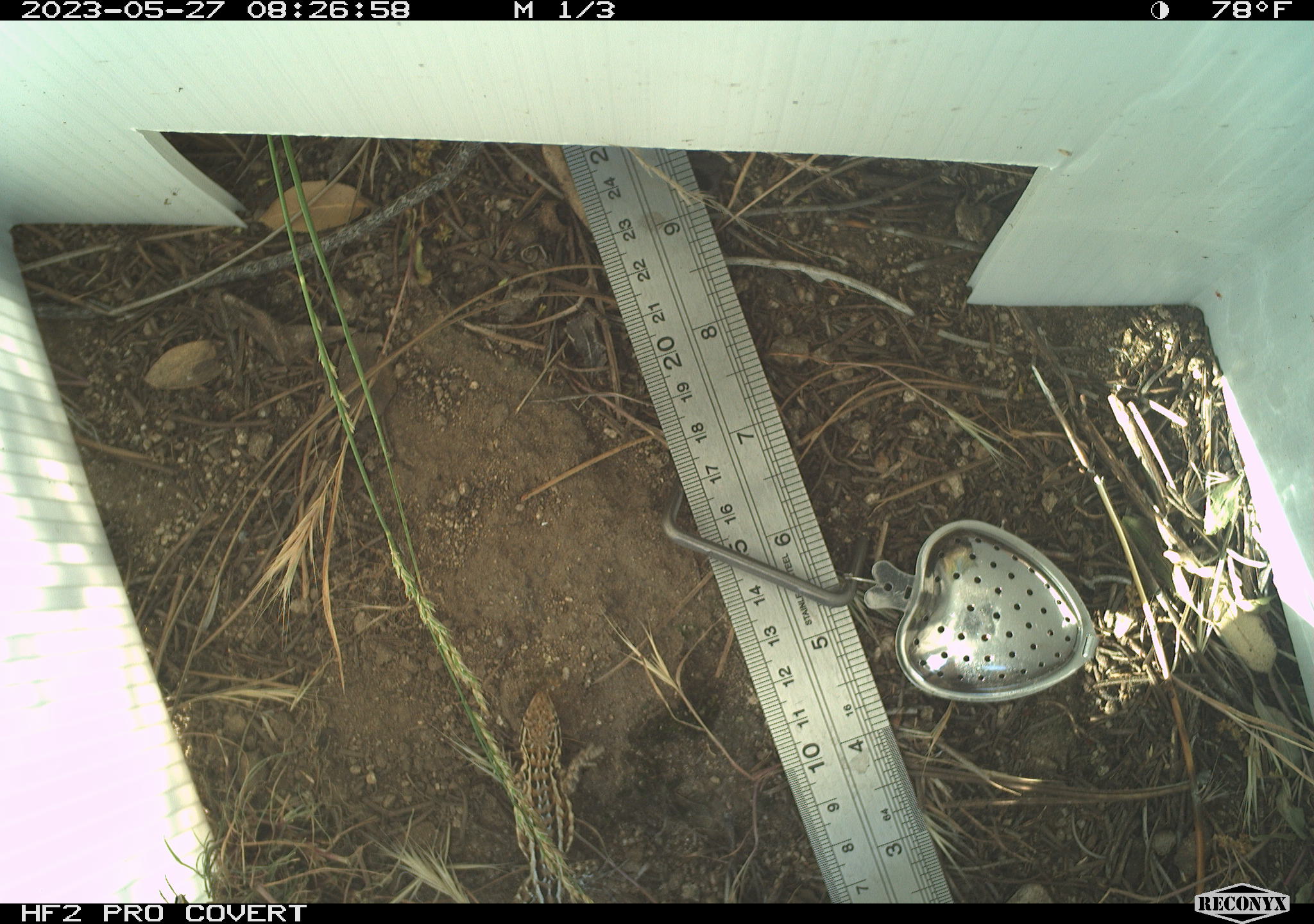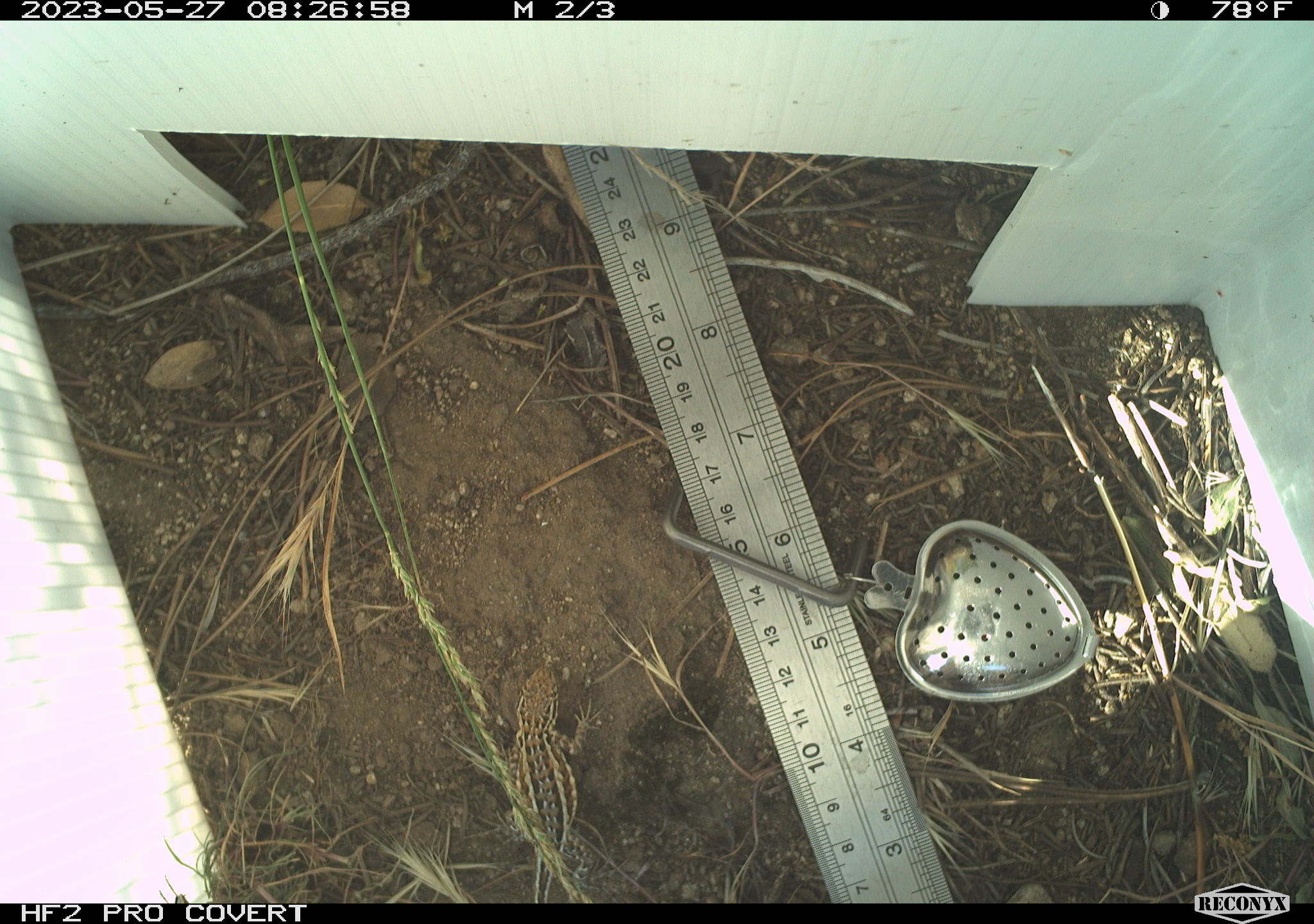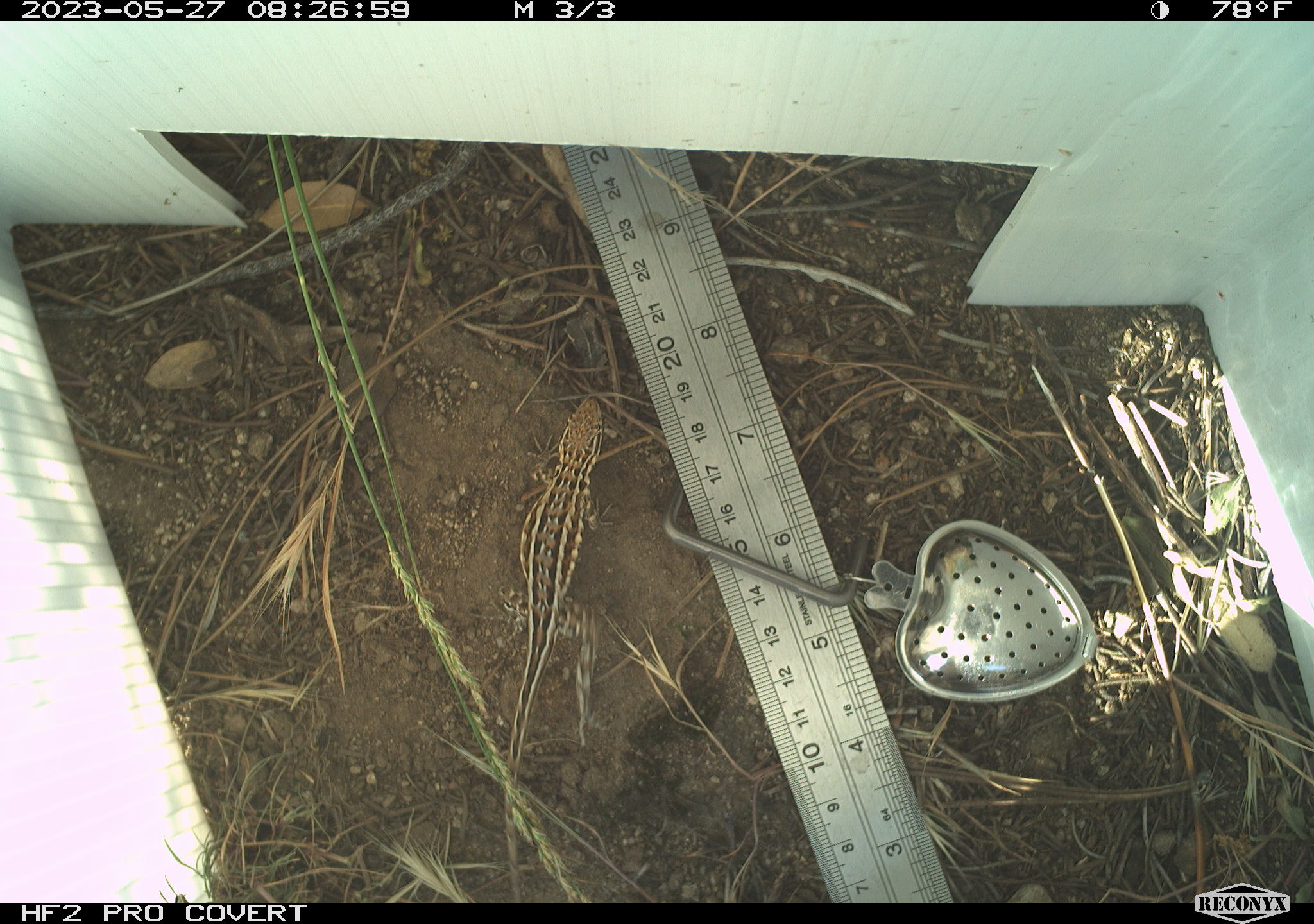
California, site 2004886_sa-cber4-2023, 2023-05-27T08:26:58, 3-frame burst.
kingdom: Animalia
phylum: Chordata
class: Reptilia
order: Squamata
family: Phrynosomatidae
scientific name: Phrynosomatidae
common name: phrynosomatid lizards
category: phrynosomatidae family